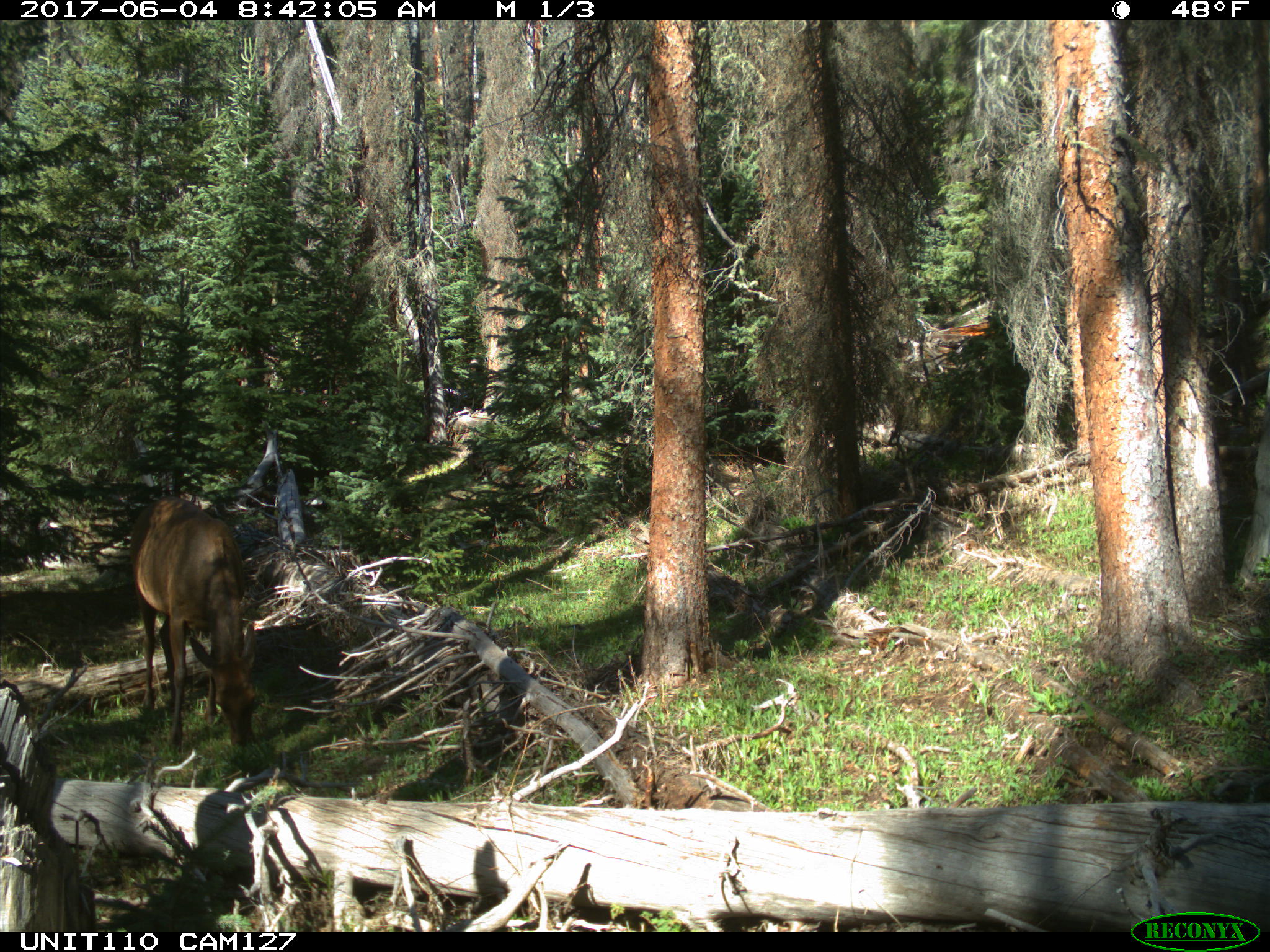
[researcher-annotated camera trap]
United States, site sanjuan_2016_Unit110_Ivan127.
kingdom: Animalia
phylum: Chordata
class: Mammalia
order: Artiodactyla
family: Cervidae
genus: Cervus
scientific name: Cervus elaphus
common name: red deer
Cervus elaphus (red deer).